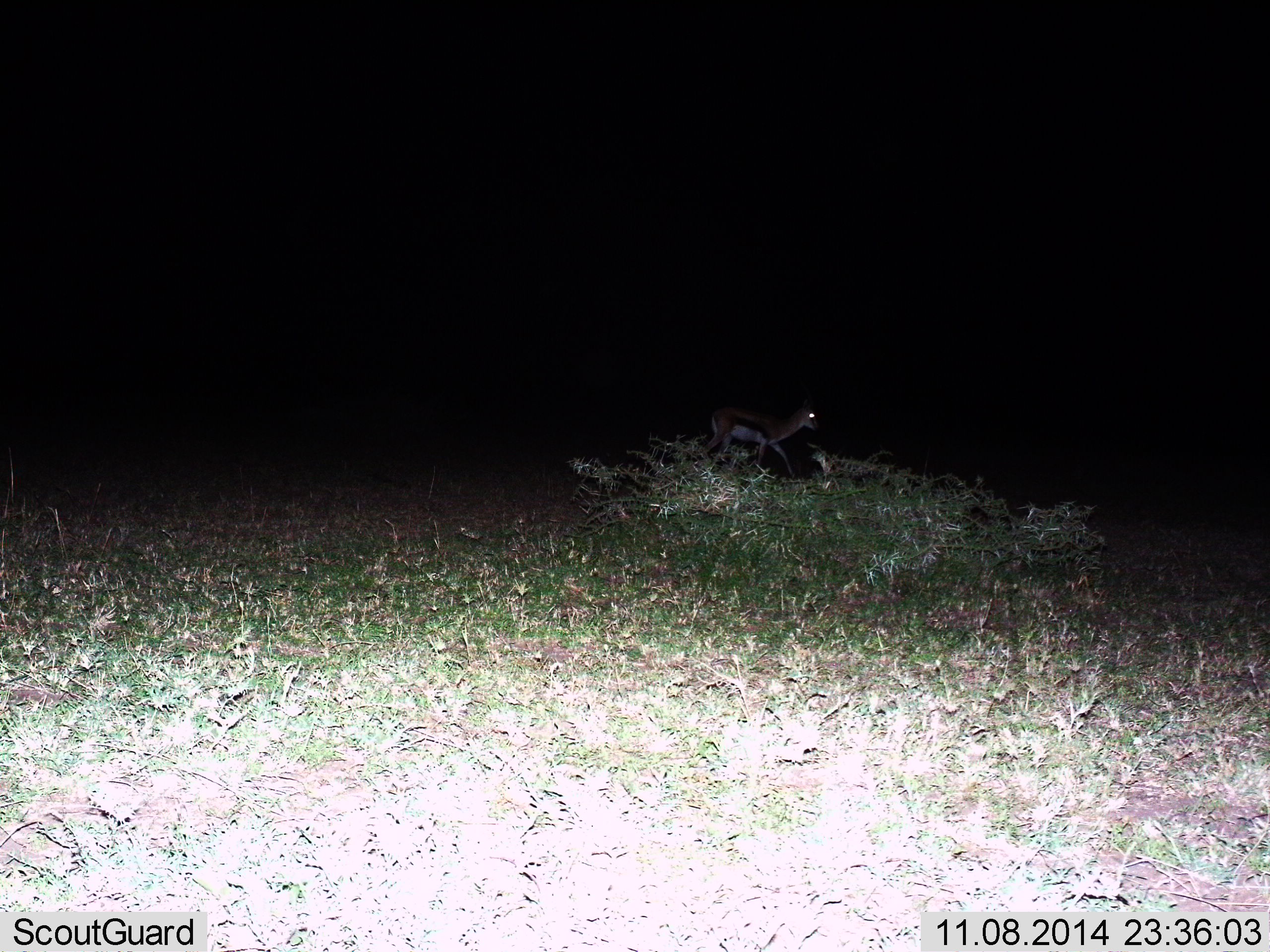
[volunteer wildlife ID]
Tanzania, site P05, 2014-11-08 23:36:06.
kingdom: Animalia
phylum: Chordata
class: Mammalia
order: Artiodactyla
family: Bovidae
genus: Eudorcas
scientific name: Eudorcas thomsonii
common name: thomson's gazelle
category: gazellethomsons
Gazellethomsons (thomson's gazelle) (Eudorcas thomsonii), count 1. Behavior (volunteer vote fractions): standing 30%, resting 0%, moving 70%, interacting 0%. Young present (vote fraction): 0%. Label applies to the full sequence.